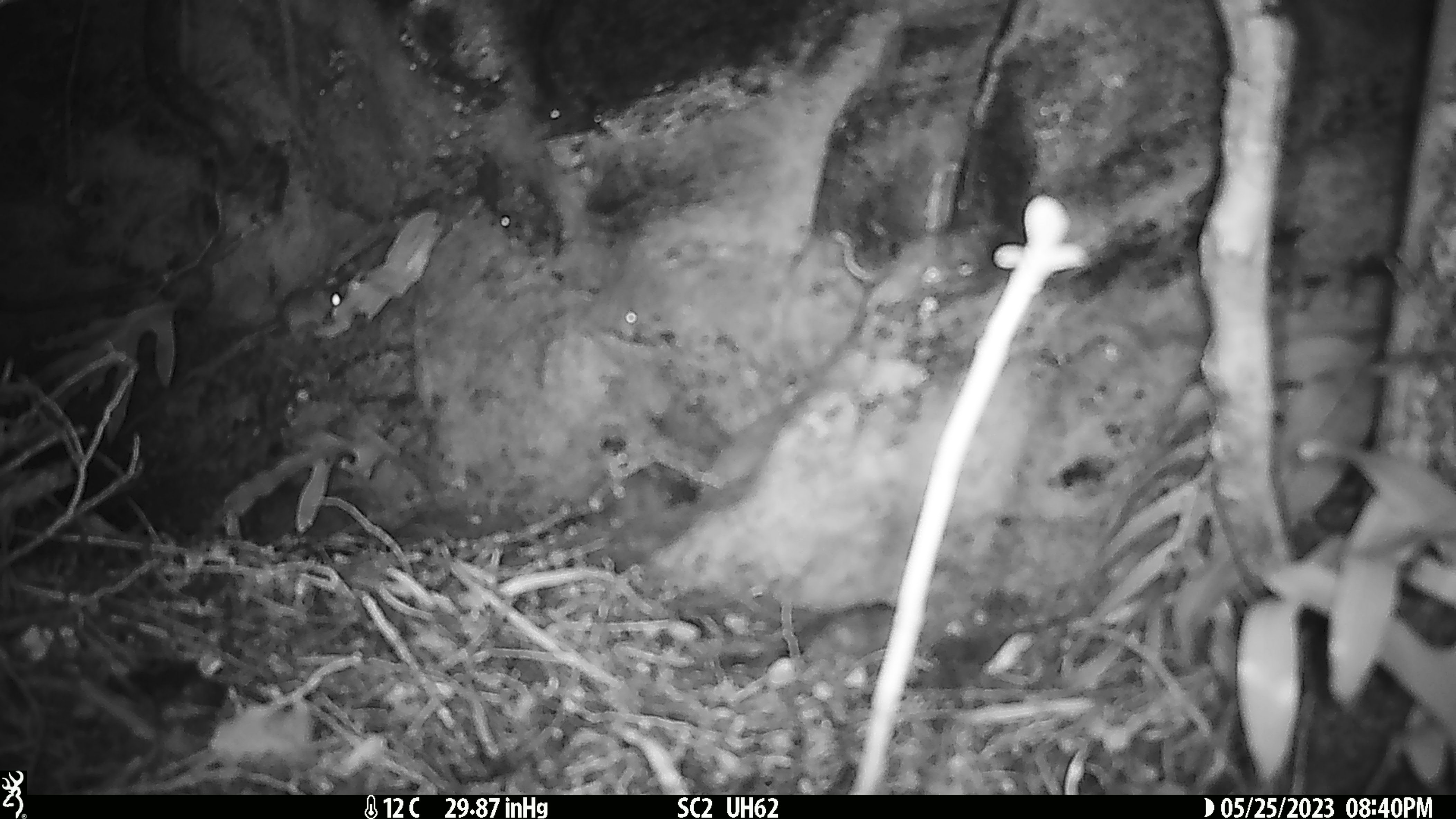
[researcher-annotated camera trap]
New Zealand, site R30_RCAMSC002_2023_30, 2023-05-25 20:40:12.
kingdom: Animalia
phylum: Chordata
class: Mammalia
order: Rodentia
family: Muridae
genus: Mus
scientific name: Mus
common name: mouse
Mouse (Mus).